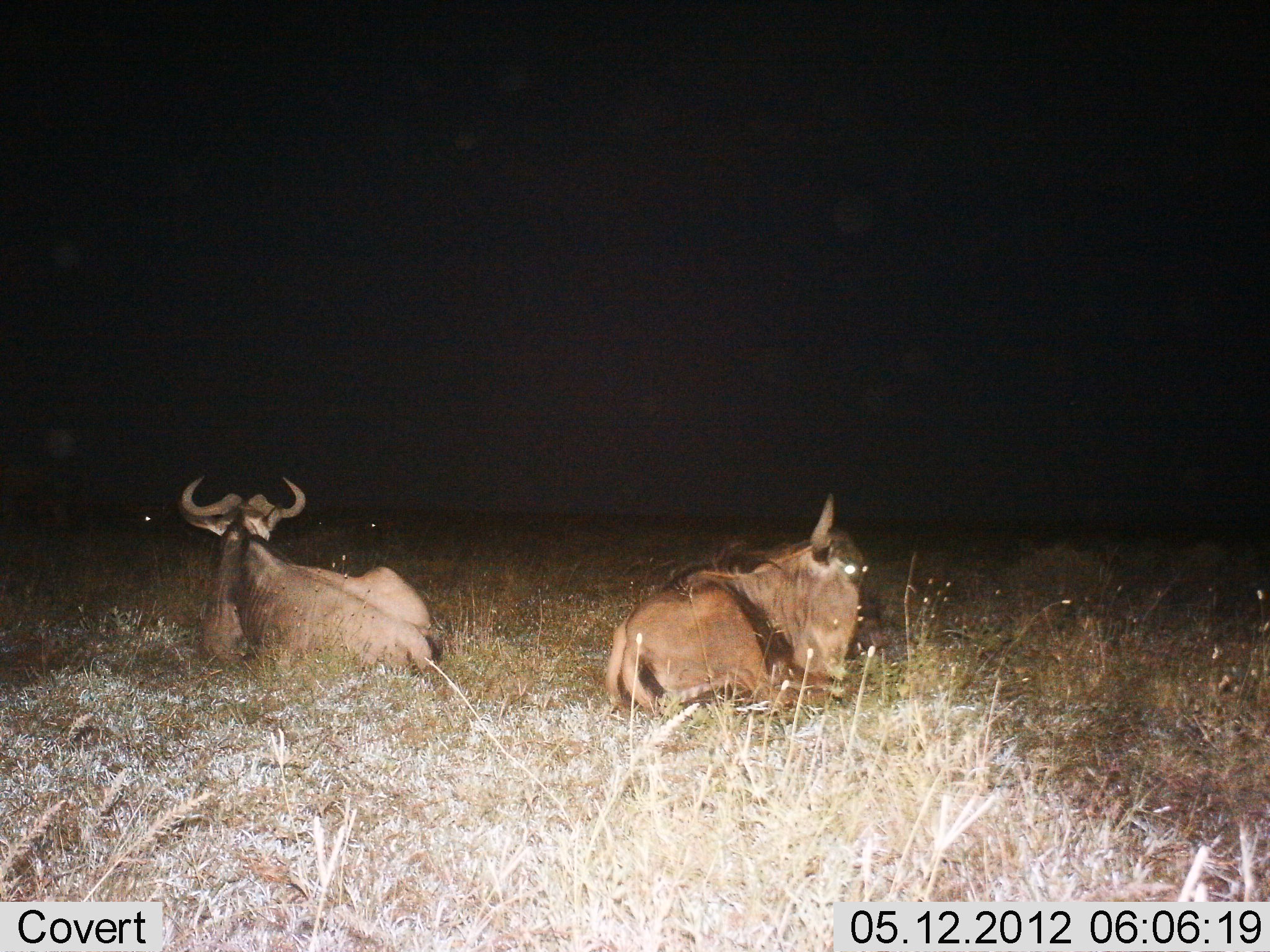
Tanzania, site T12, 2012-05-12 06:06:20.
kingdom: Animalia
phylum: Chordata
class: Mammalia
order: Artiodactyla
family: Bovidae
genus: Connochaetes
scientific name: Connochaetes taurinus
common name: blue wildebeest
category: wildebeest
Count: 2.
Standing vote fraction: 0%.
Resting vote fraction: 100%.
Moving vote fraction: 0%.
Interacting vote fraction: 0%.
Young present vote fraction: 0%.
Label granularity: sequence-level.